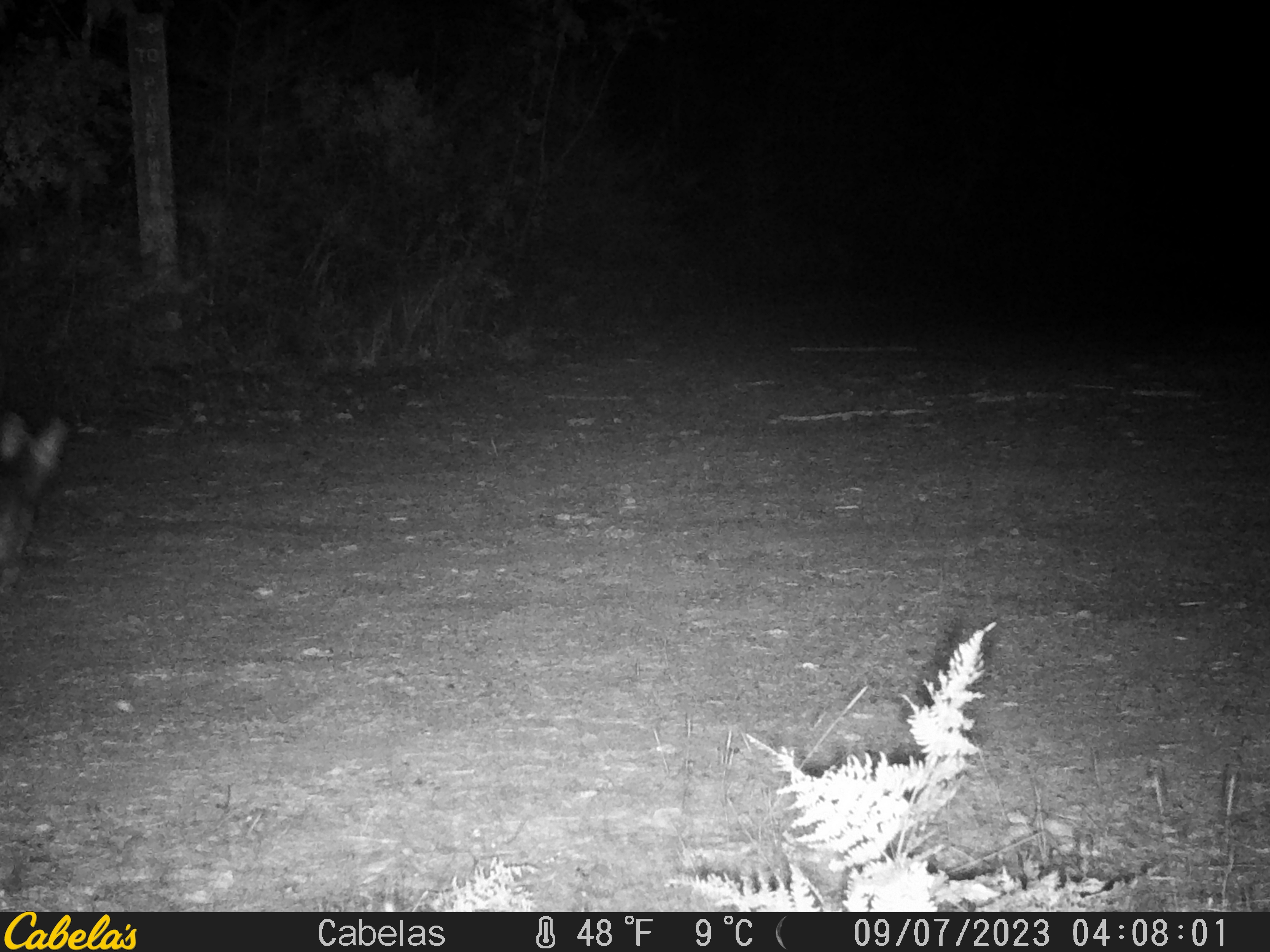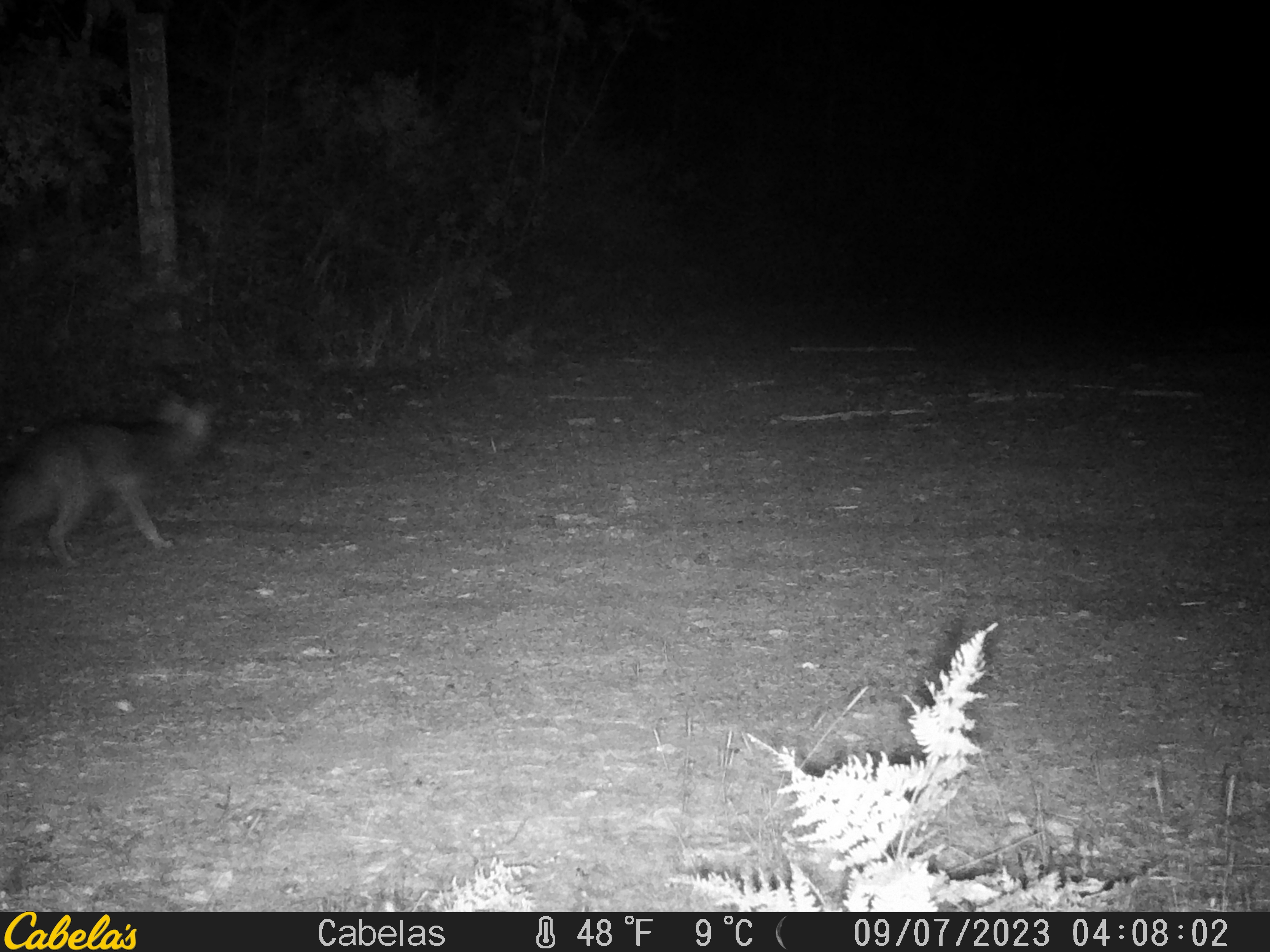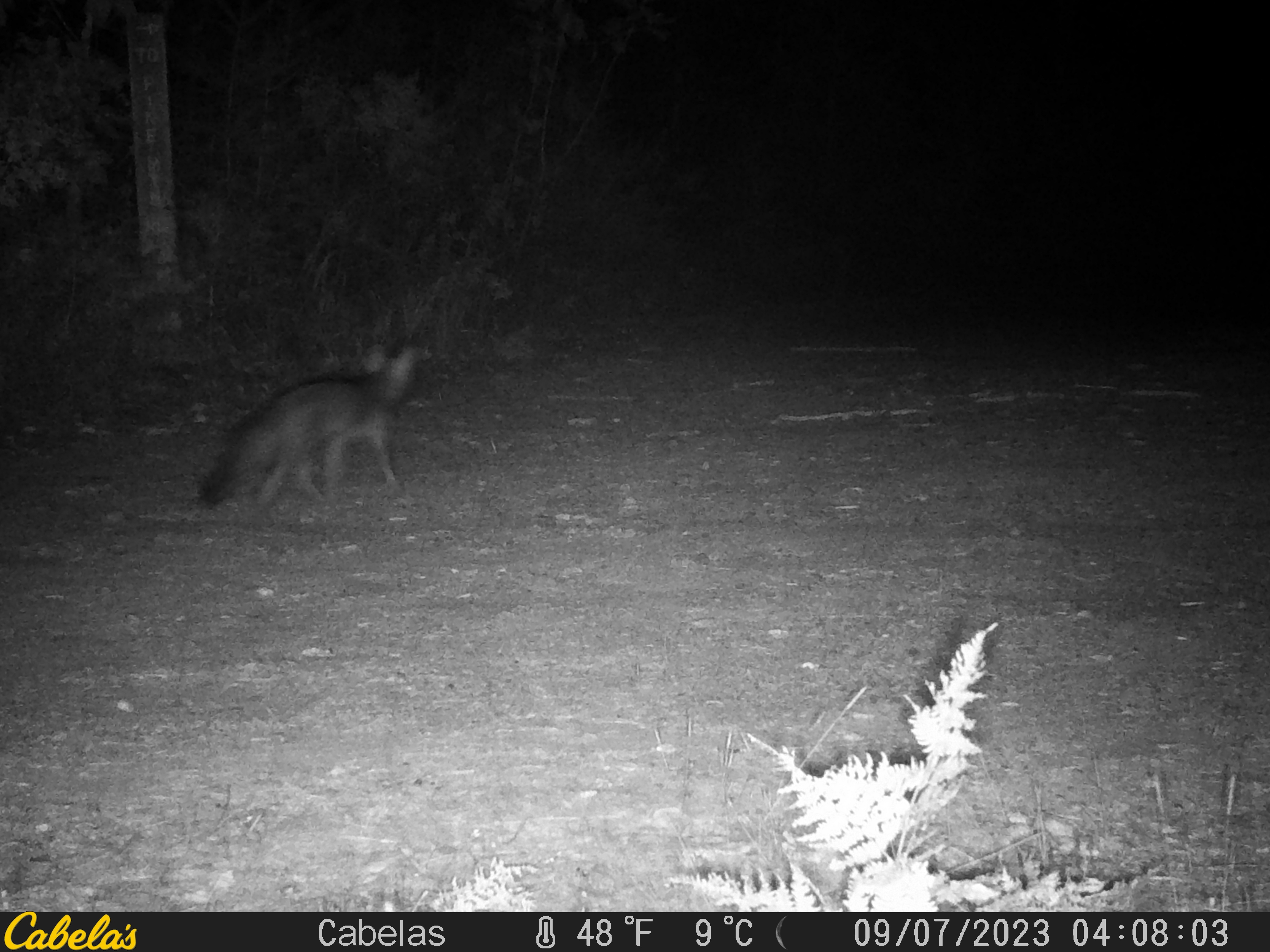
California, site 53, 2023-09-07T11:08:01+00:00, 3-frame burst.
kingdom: Animalia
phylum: Chordata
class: Mammalia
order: Carnivora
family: Canidae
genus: Urocyon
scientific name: Urocyon cinereoargenteus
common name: gray fox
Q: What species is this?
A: Gray fox (Urocyon cinereoargenteus).